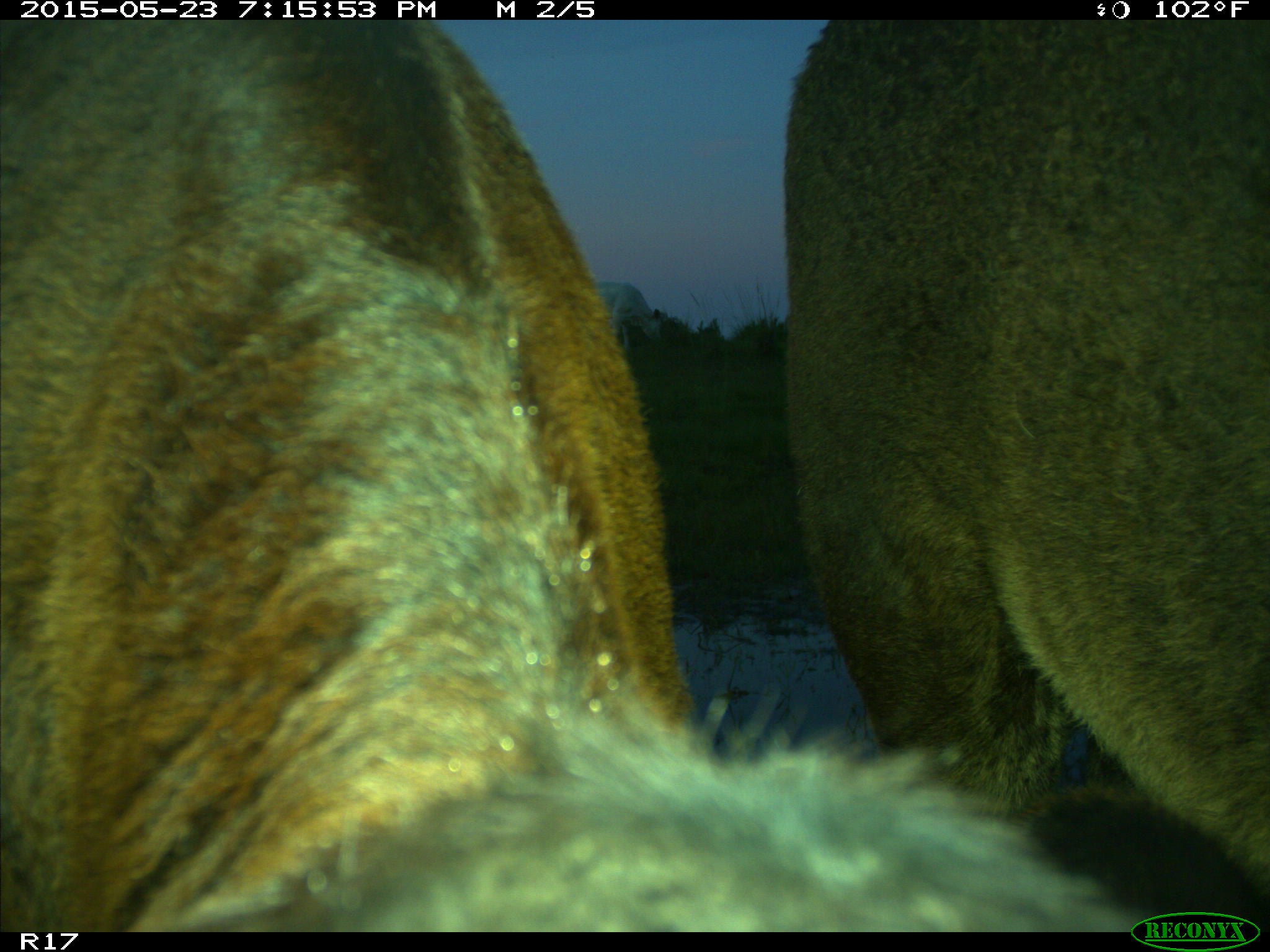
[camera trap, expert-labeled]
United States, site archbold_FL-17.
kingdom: Animalia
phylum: Chordata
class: Mammalia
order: Artiodactyla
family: Bovidae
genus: Bos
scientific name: Bos taurus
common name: domestic cow